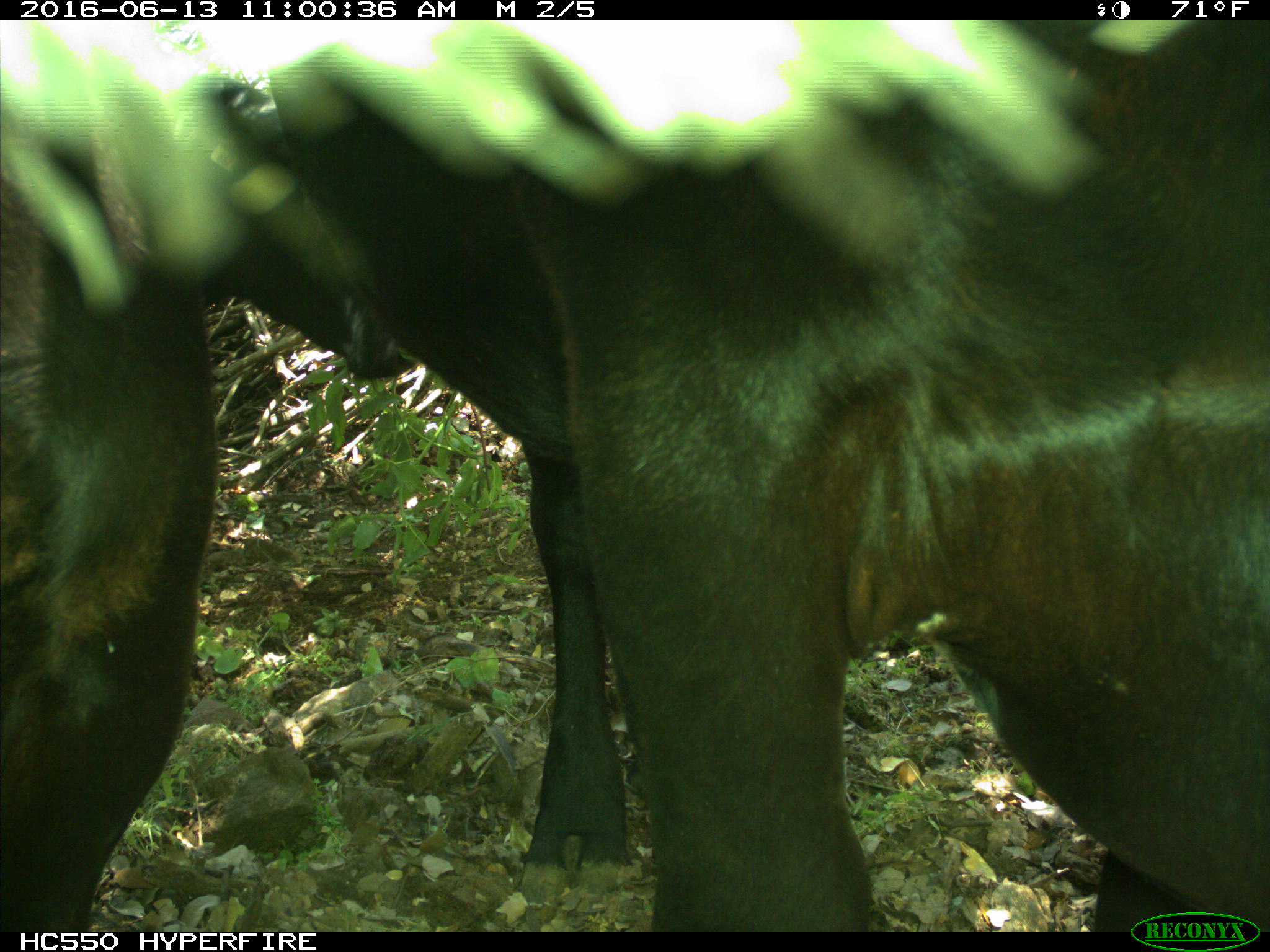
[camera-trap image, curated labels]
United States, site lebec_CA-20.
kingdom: Animalia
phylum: Chordata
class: Mammalia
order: Artiodactyla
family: Bovidae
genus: Bos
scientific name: Bos taurus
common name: domestic cow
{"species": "Bos taurus (domestic cow)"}